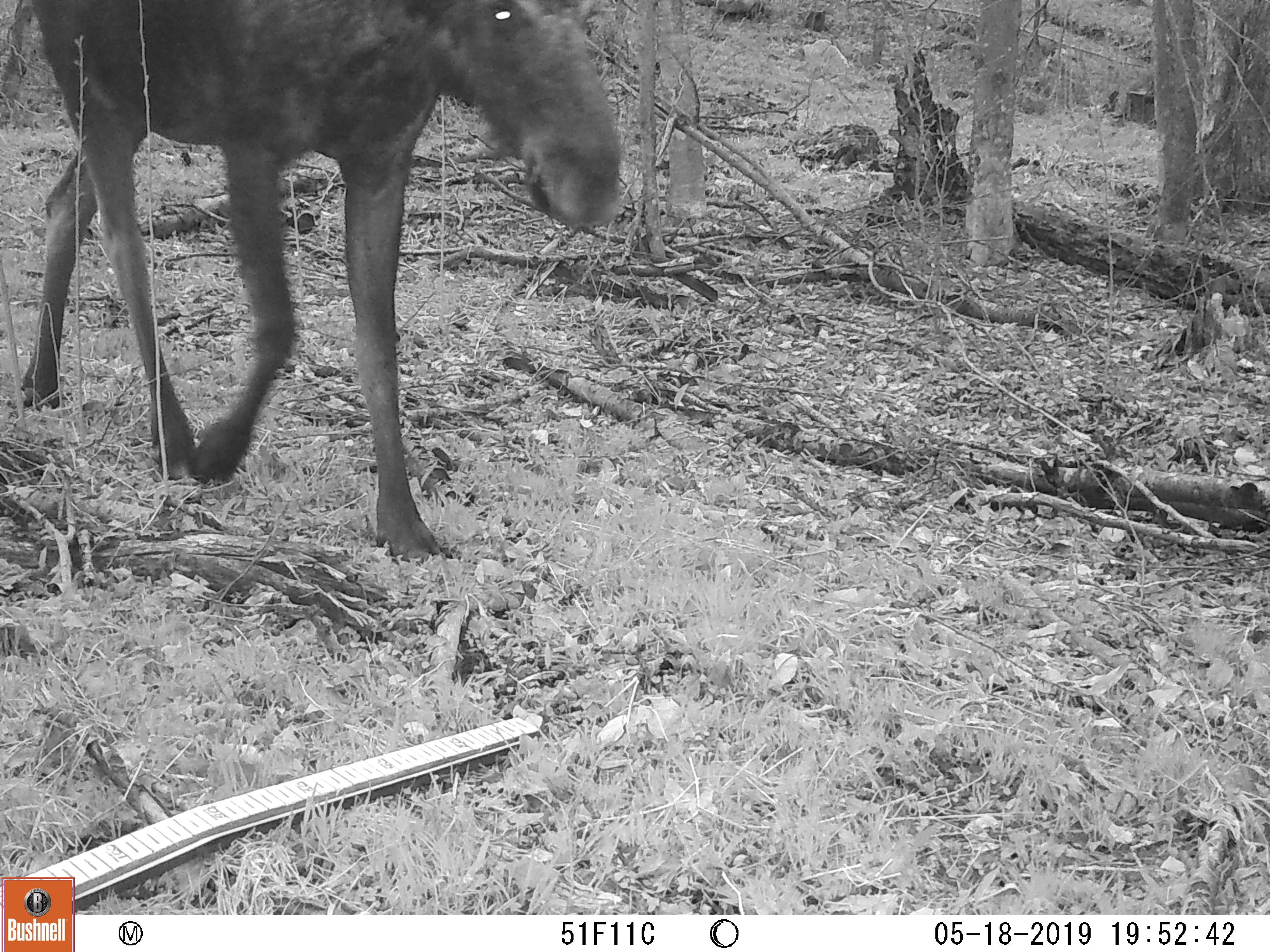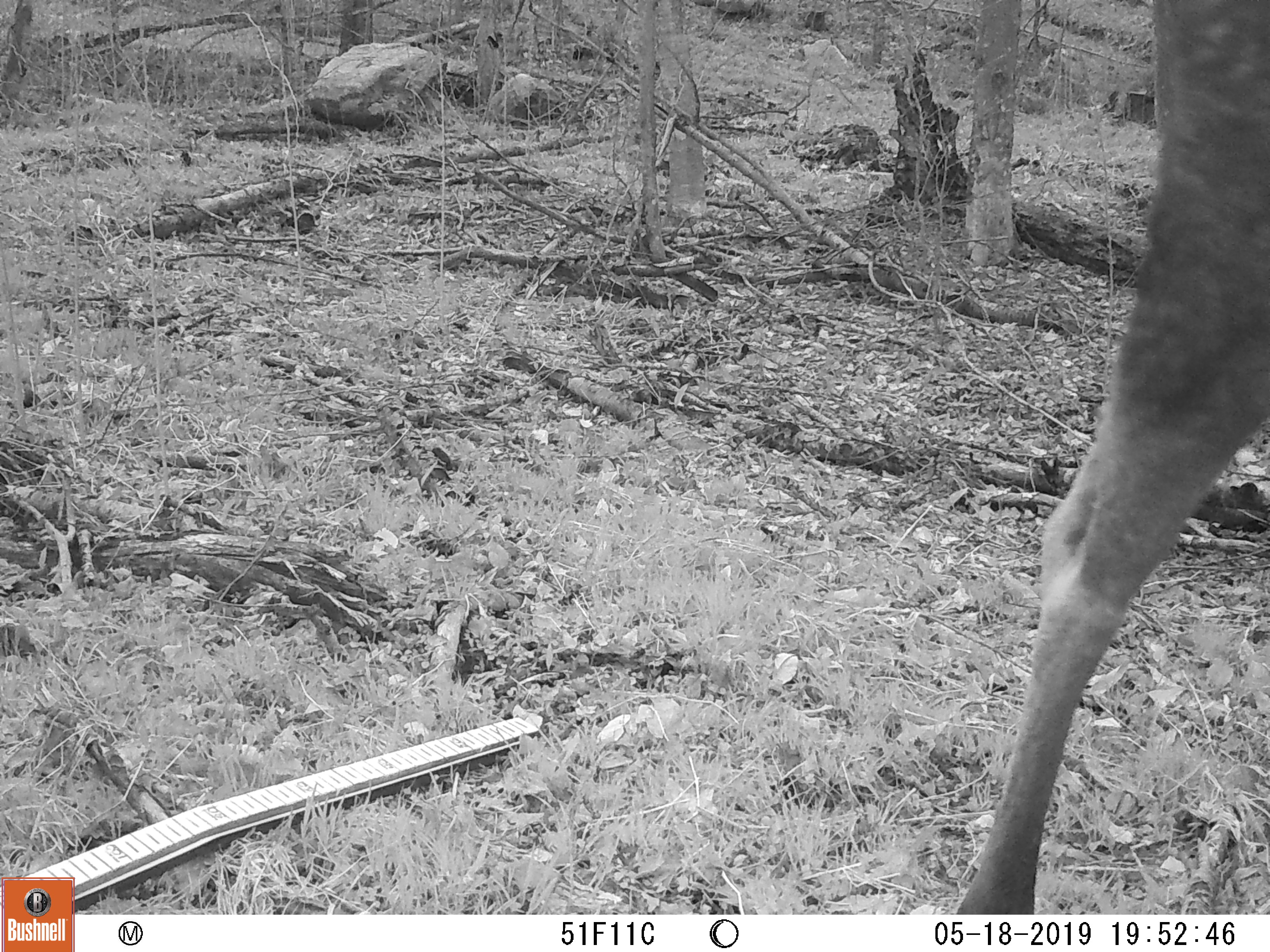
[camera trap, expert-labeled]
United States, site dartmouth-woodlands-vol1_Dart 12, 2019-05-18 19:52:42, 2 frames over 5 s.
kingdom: Animalia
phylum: Chordata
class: Mammalia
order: Artiodactyla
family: Cervidae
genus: Alces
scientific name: Alces alces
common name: moose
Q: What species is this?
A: Moose (Alces alces).